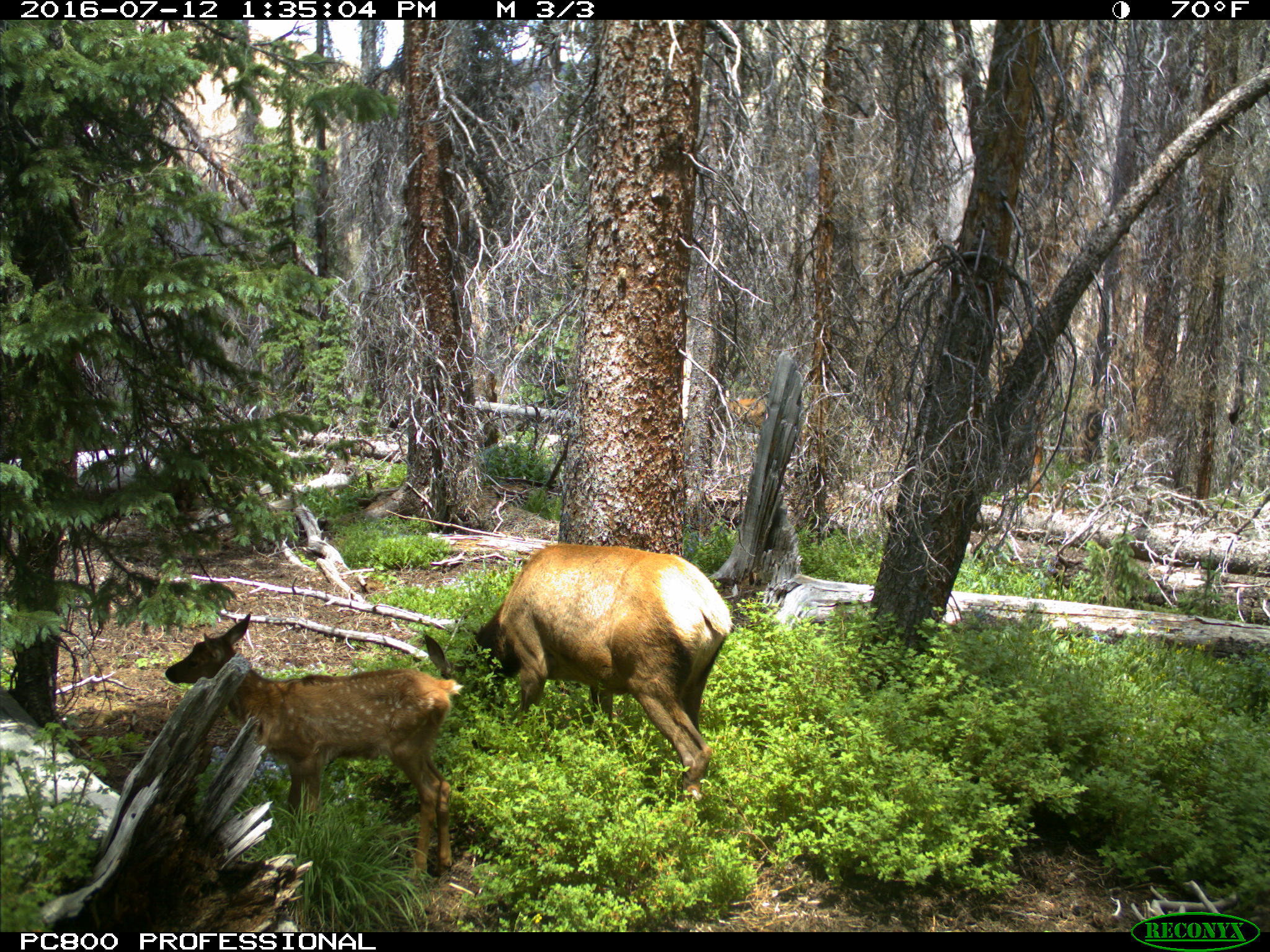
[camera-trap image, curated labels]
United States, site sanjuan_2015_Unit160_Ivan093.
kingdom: Animalia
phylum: Chordata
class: Mammalia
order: Artiodactyla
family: Cervidae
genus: Cervus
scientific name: Cervus elaphus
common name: red deer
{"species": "Cervus elaphus (red deer)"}